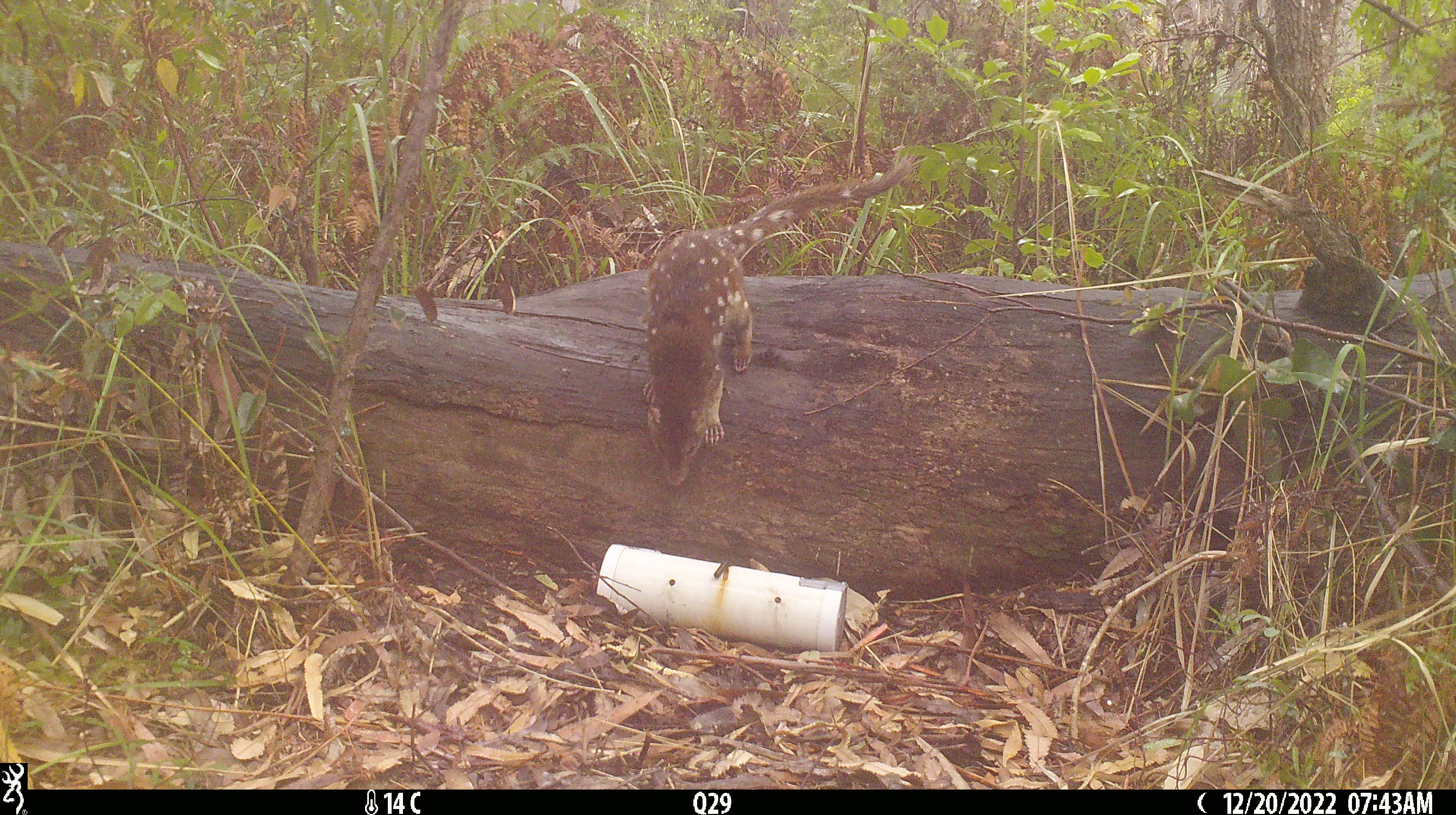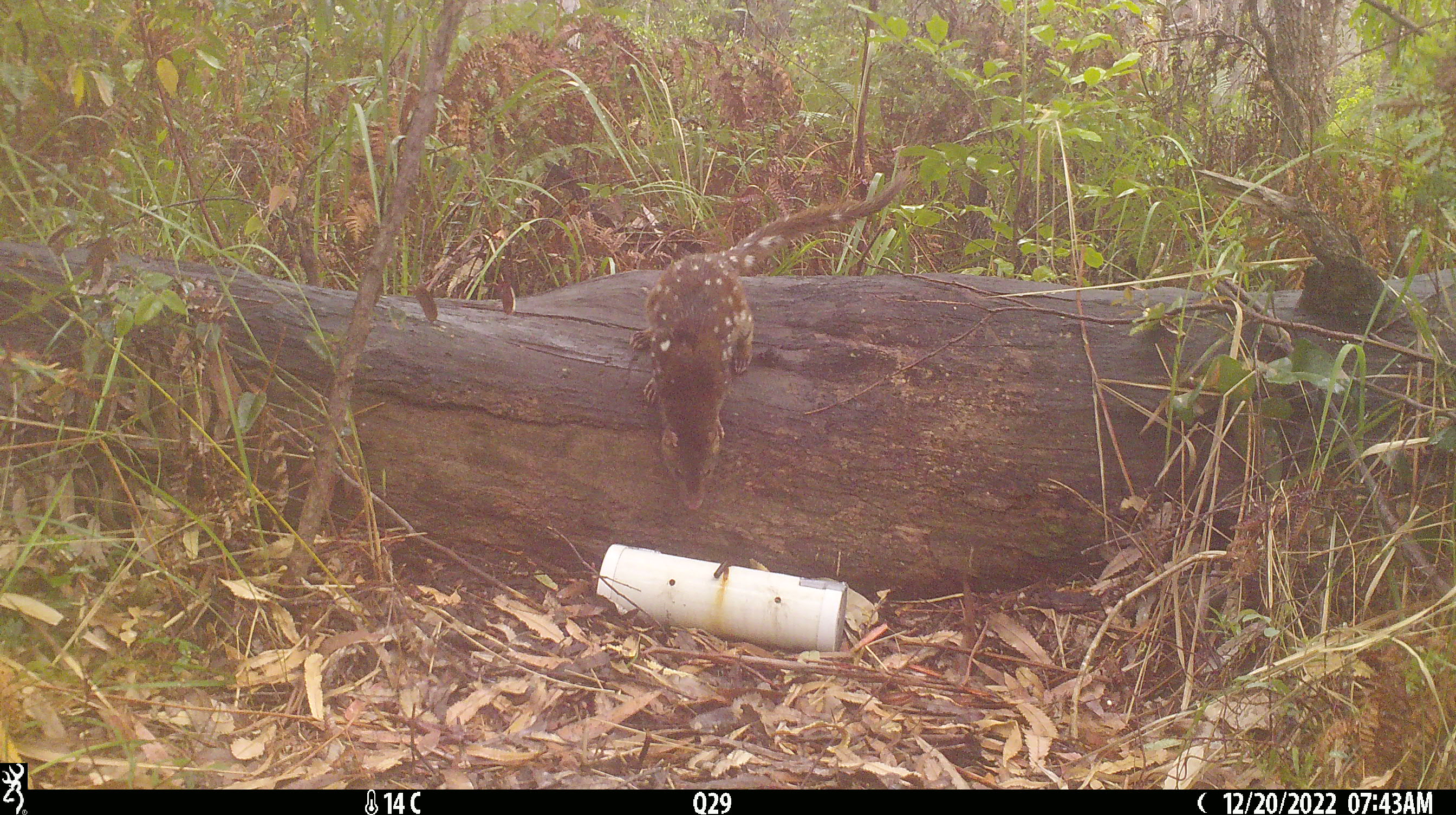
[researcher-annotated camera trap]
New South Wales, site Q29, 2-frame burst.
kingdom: Animalia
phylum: Chordata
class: Mammalia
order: Dasyuromorphia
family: Dasyuridae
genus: Dasyurus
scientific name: Dasyurus maculatus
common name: spotted-tailed quoll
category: quoll